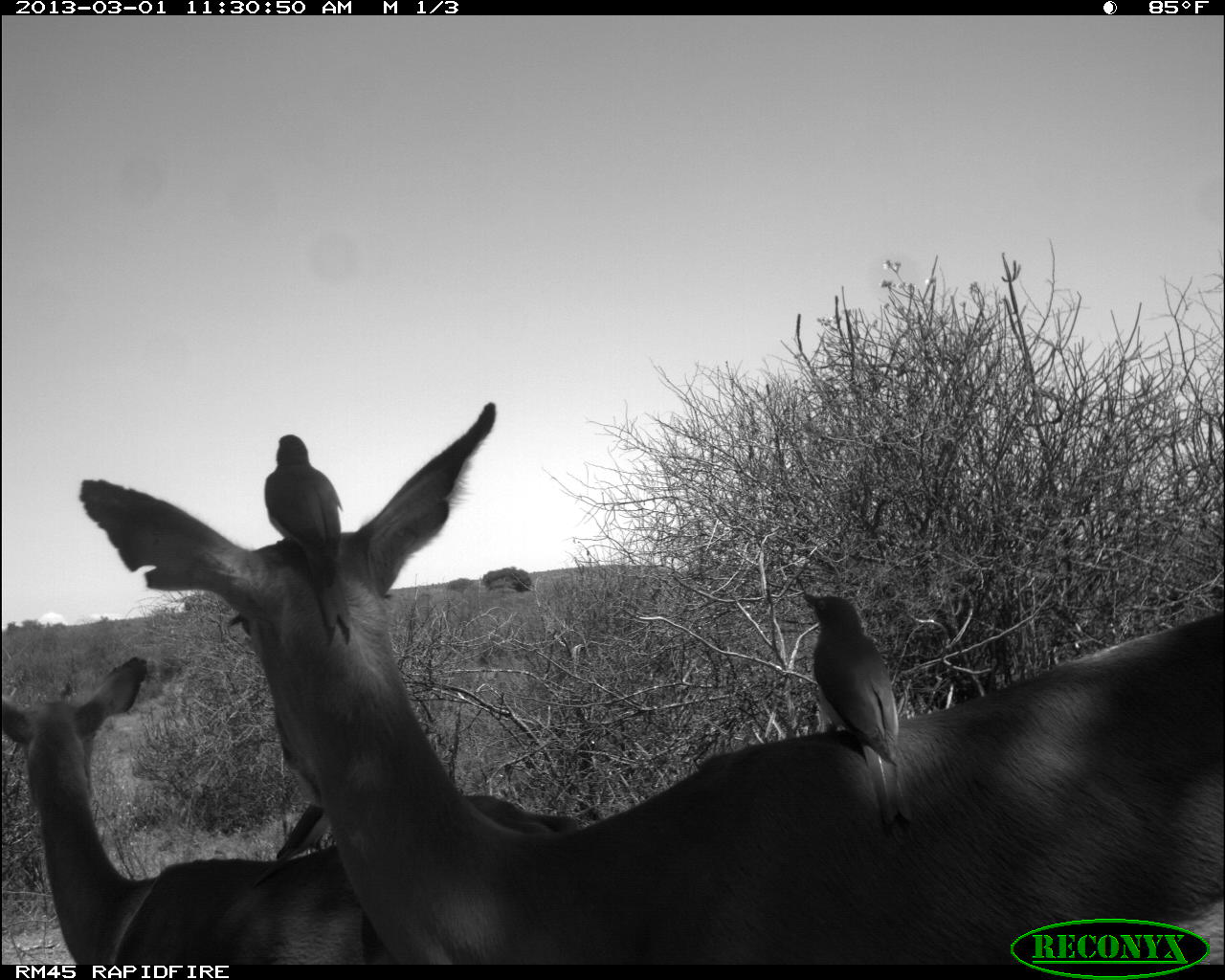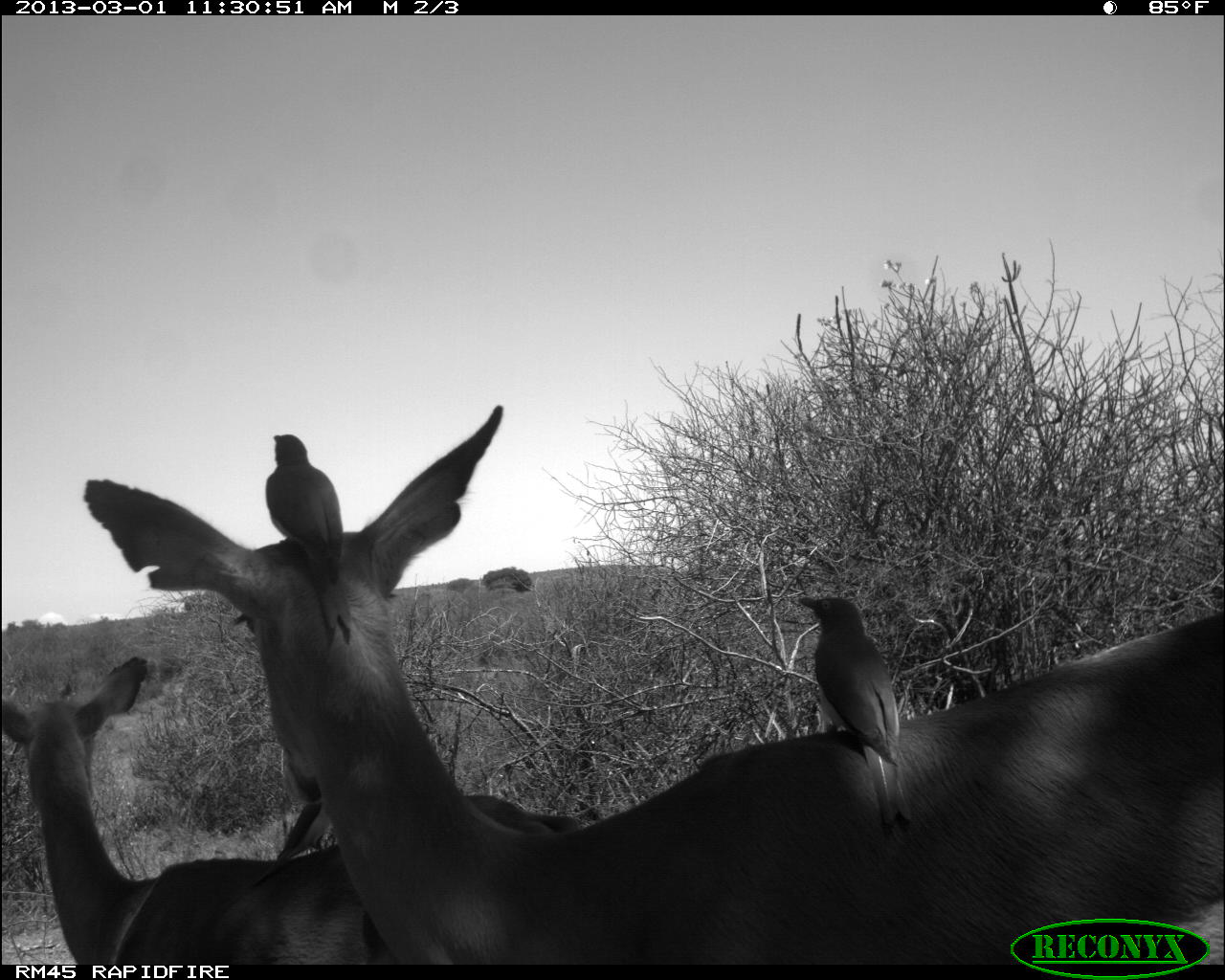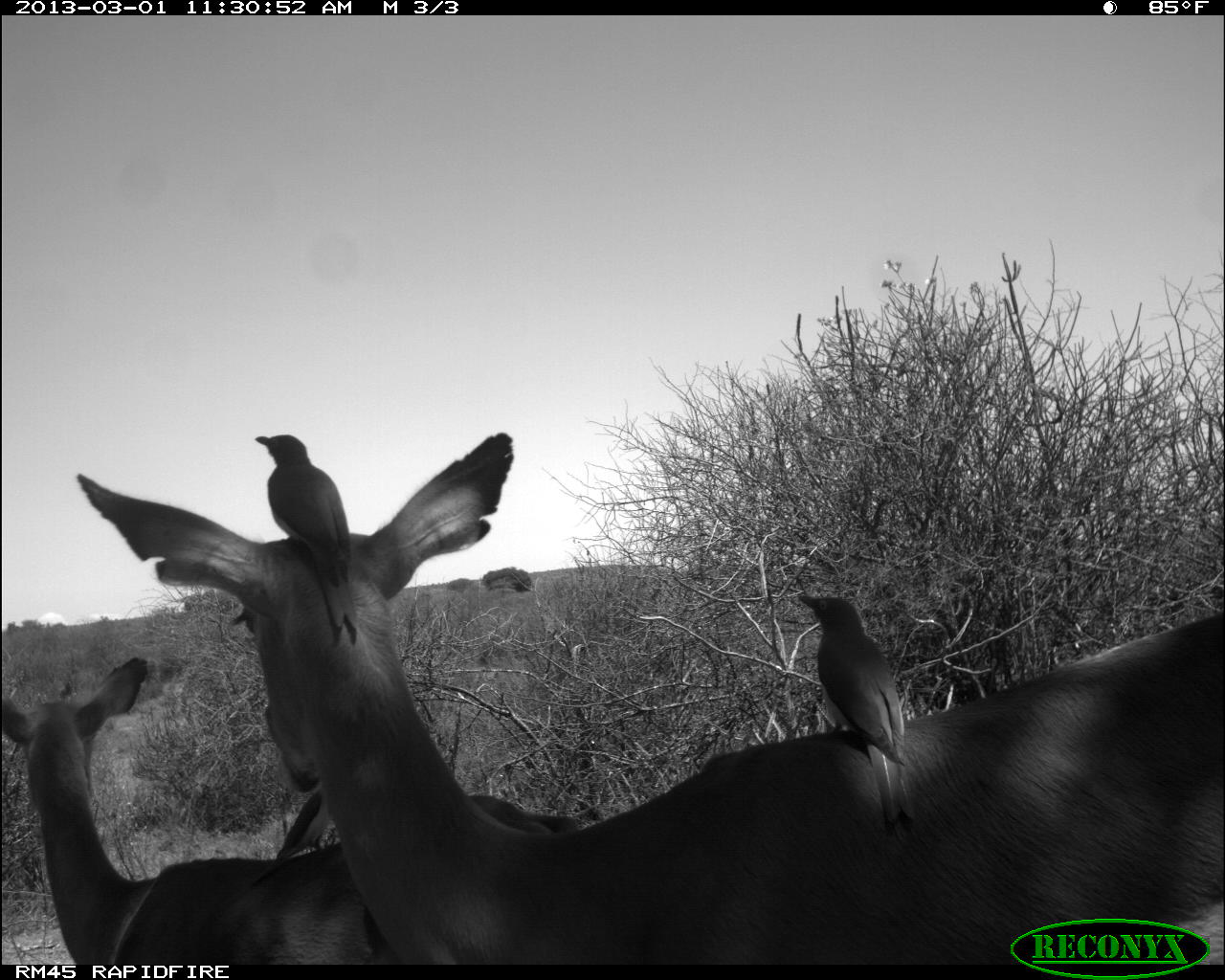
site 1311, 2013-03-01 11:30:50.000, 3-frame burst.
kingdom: Animalia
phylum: Chordata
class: Mammalia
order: Artiodactyla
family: Bovidae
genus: Aepyceros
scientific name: Aepyceros melampus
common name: impala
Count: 2.